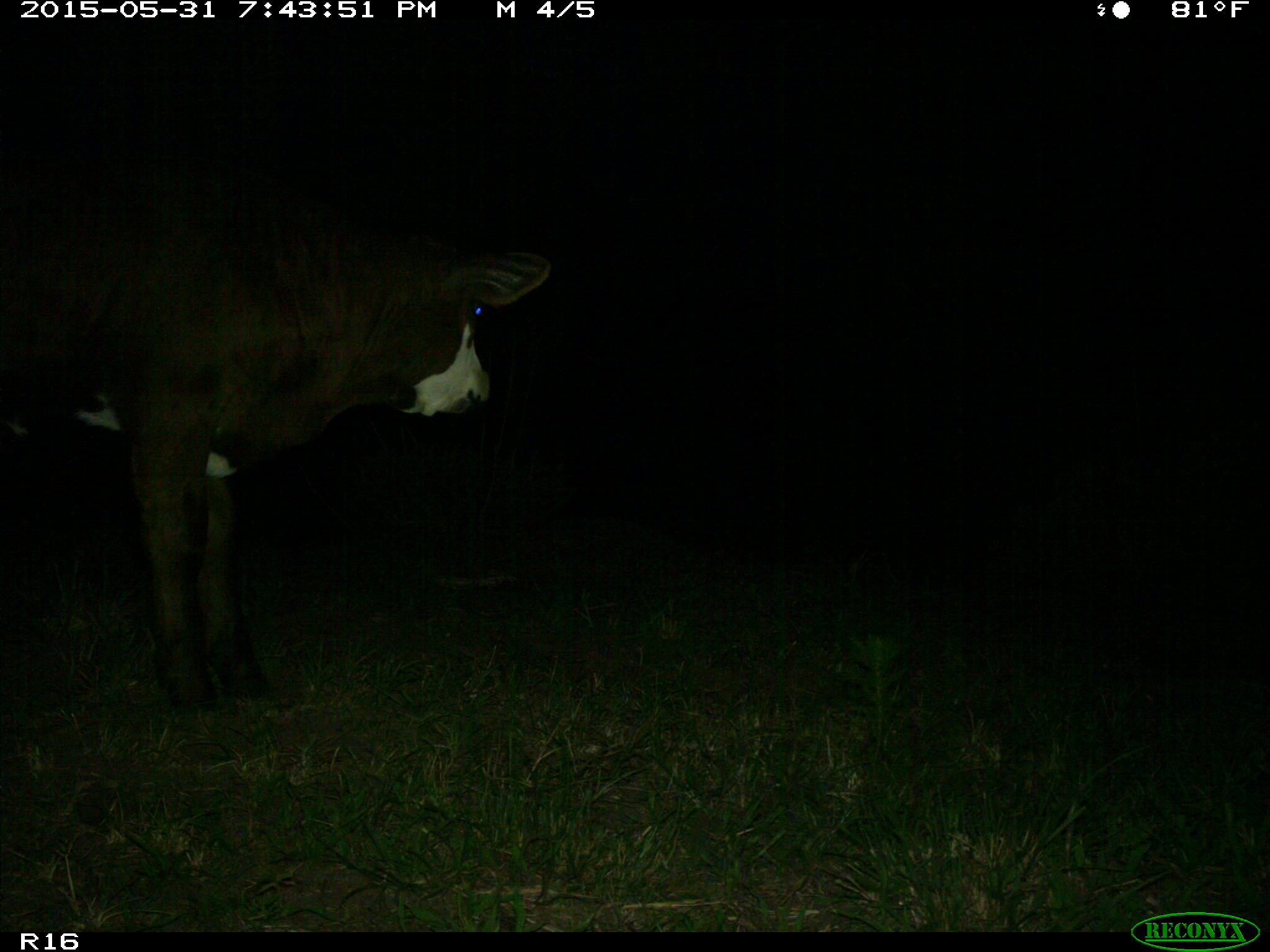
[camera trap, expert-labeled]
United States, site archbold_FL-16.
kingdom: Animalia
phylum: Chordata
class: Mammalia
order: Artiodactyla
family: Bovidae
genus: Bos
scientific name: Bos taurus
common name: domestic cow